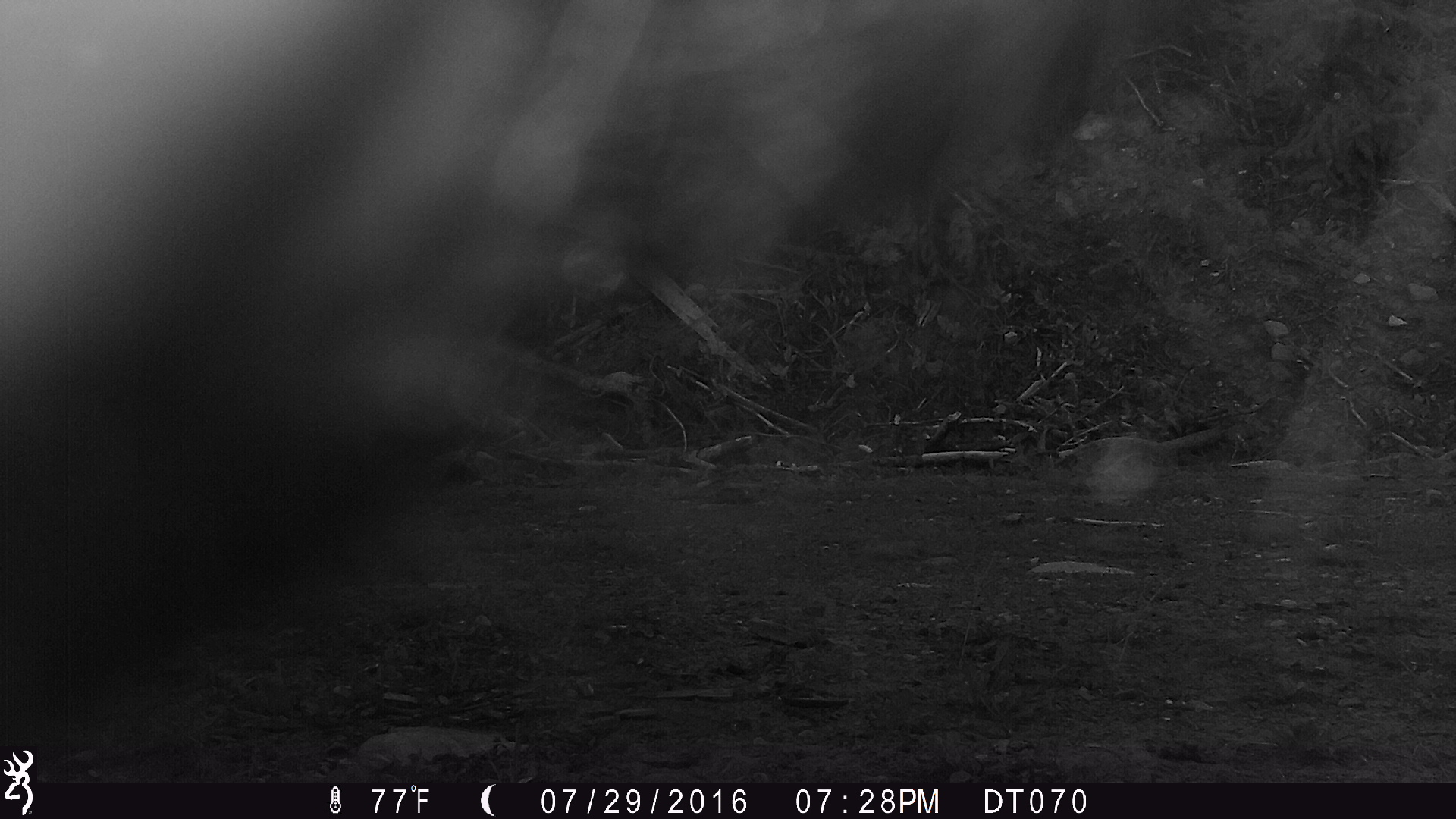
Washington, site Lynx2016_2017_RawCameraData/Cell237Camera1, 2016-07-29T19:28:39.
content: unidentified animal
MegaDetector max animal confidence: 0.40